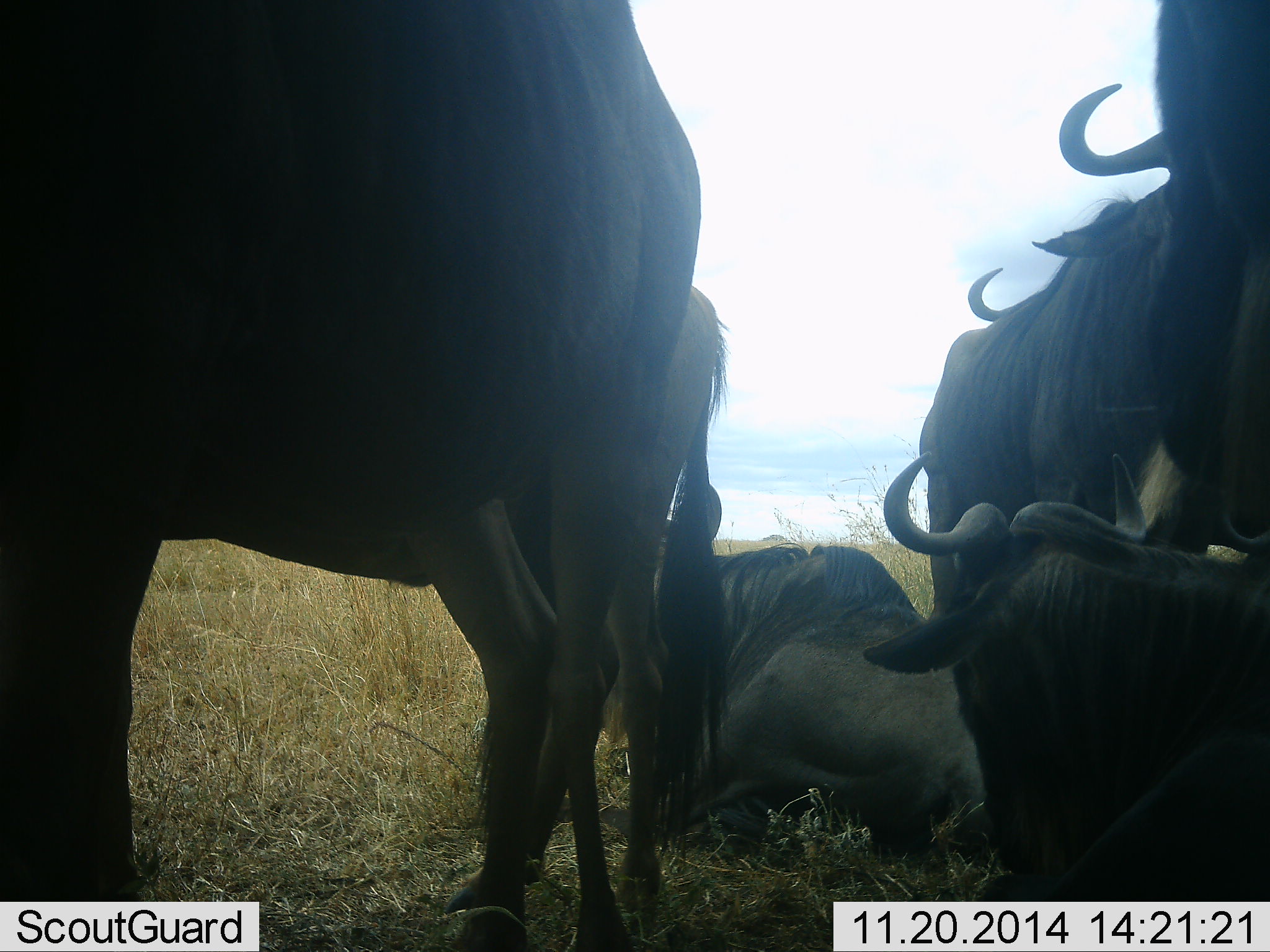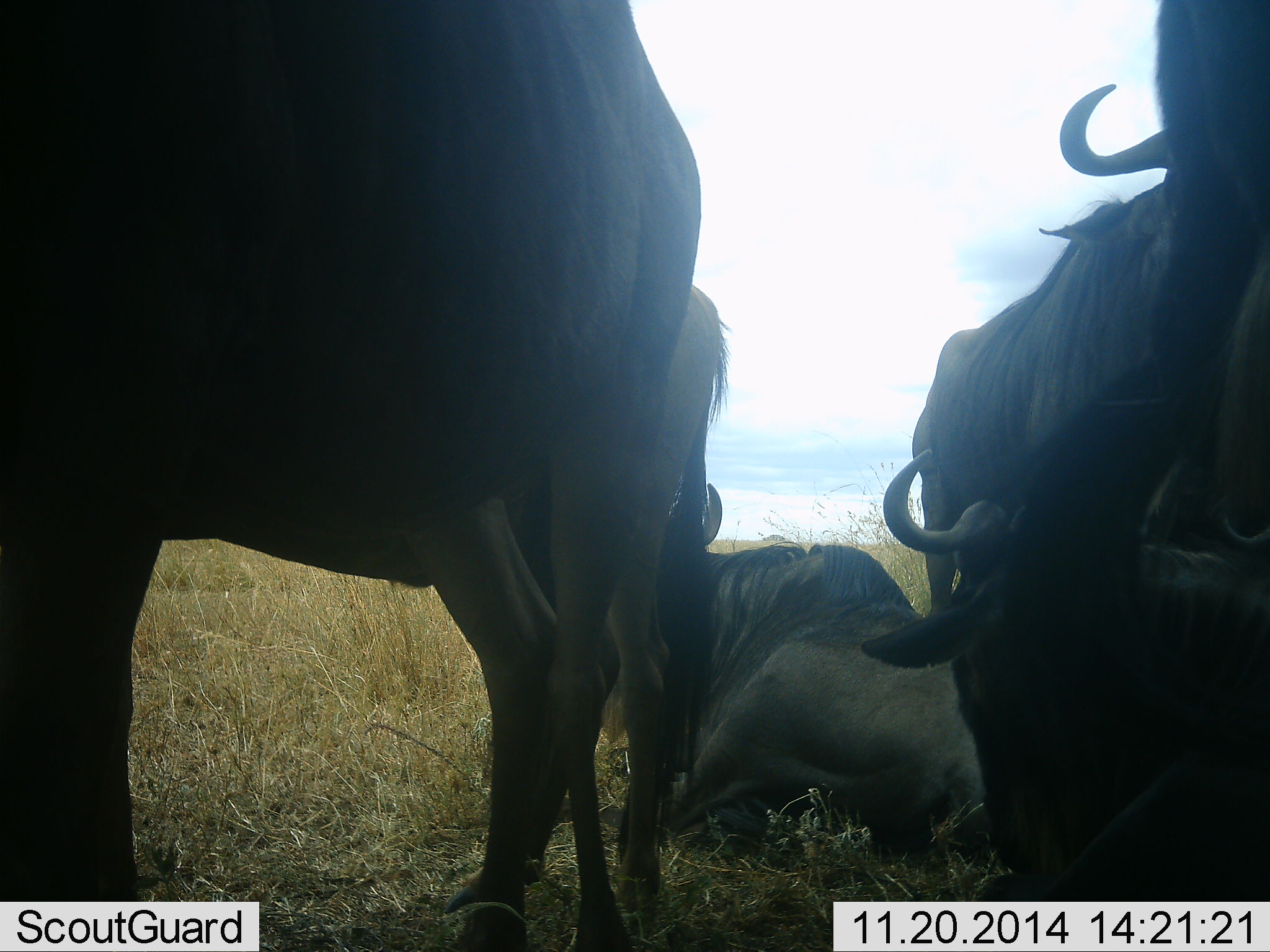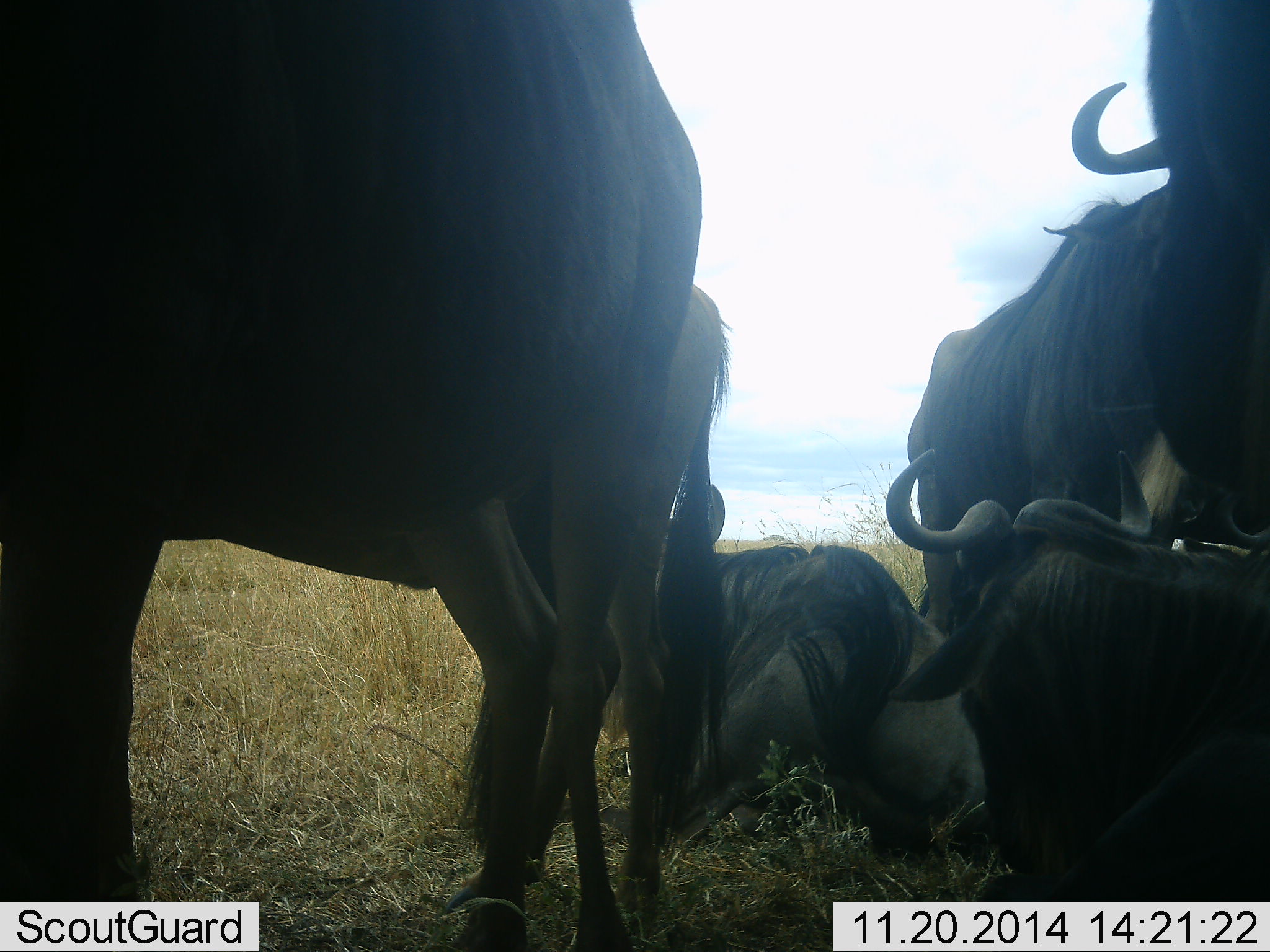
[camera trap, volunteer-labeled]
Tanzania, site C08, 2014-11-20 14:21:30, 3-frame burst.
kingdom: Animalia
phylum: Chordata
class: Mammalia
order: Artiodactyla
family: Bovidae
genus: Connochaetes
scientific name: Connochaetes taurinus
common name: blue wildebeest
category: wildebeest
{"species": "wildebeest (blue wildebeest) (Connochaetes taurinus)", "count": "6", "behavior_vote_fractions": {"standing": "90%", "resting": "100%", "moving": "0%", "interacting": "0%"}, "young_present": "10%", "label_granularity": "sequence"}